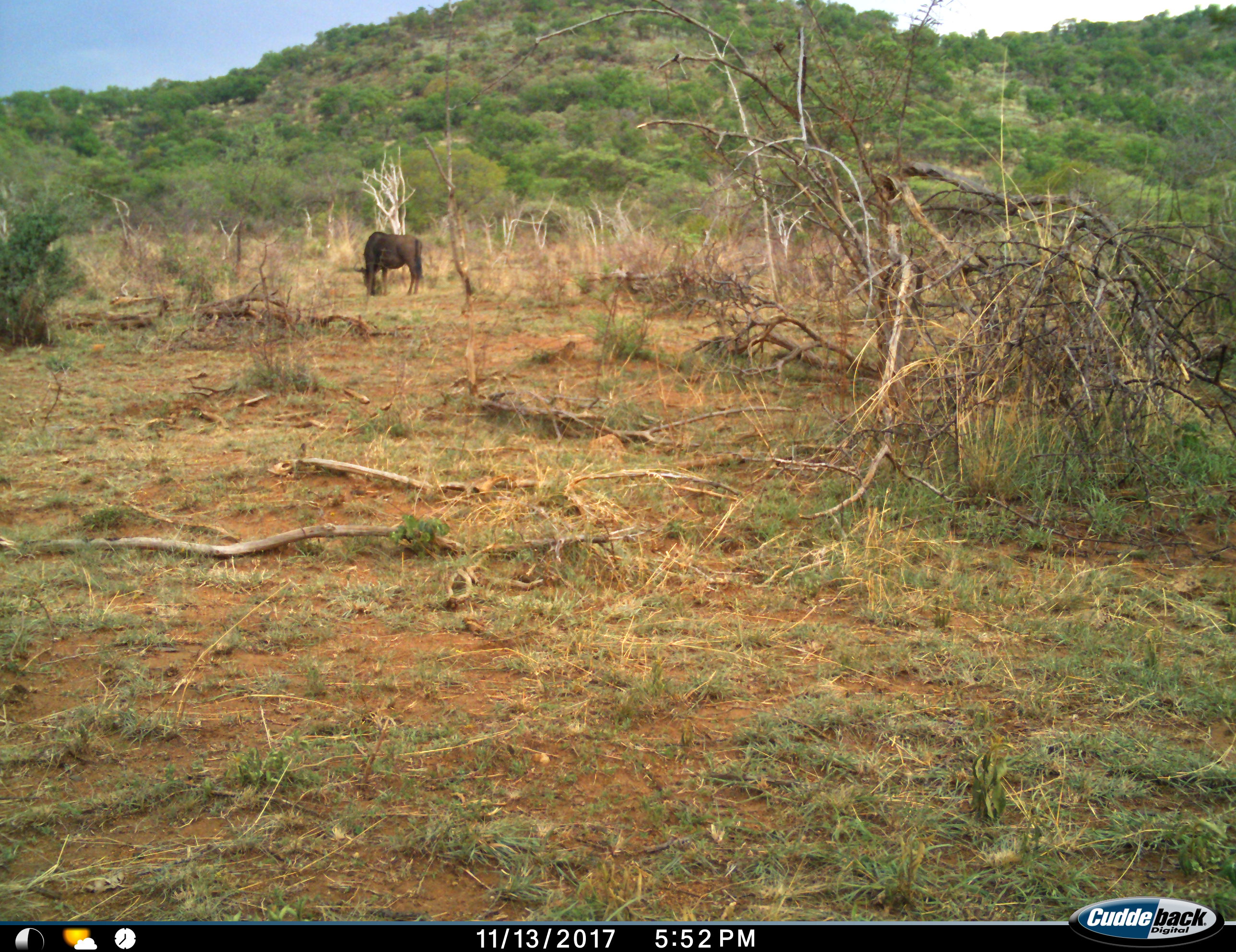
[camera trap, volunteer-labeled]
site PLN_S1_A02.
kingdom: Animalia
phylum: Chordata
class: Mammalia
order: Artiodactyla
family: Bovidae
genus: Connochaetes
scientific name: Connochaetes taurinus taurinus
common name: blue wildebeest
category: wildebeestblue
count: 1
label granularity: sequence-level